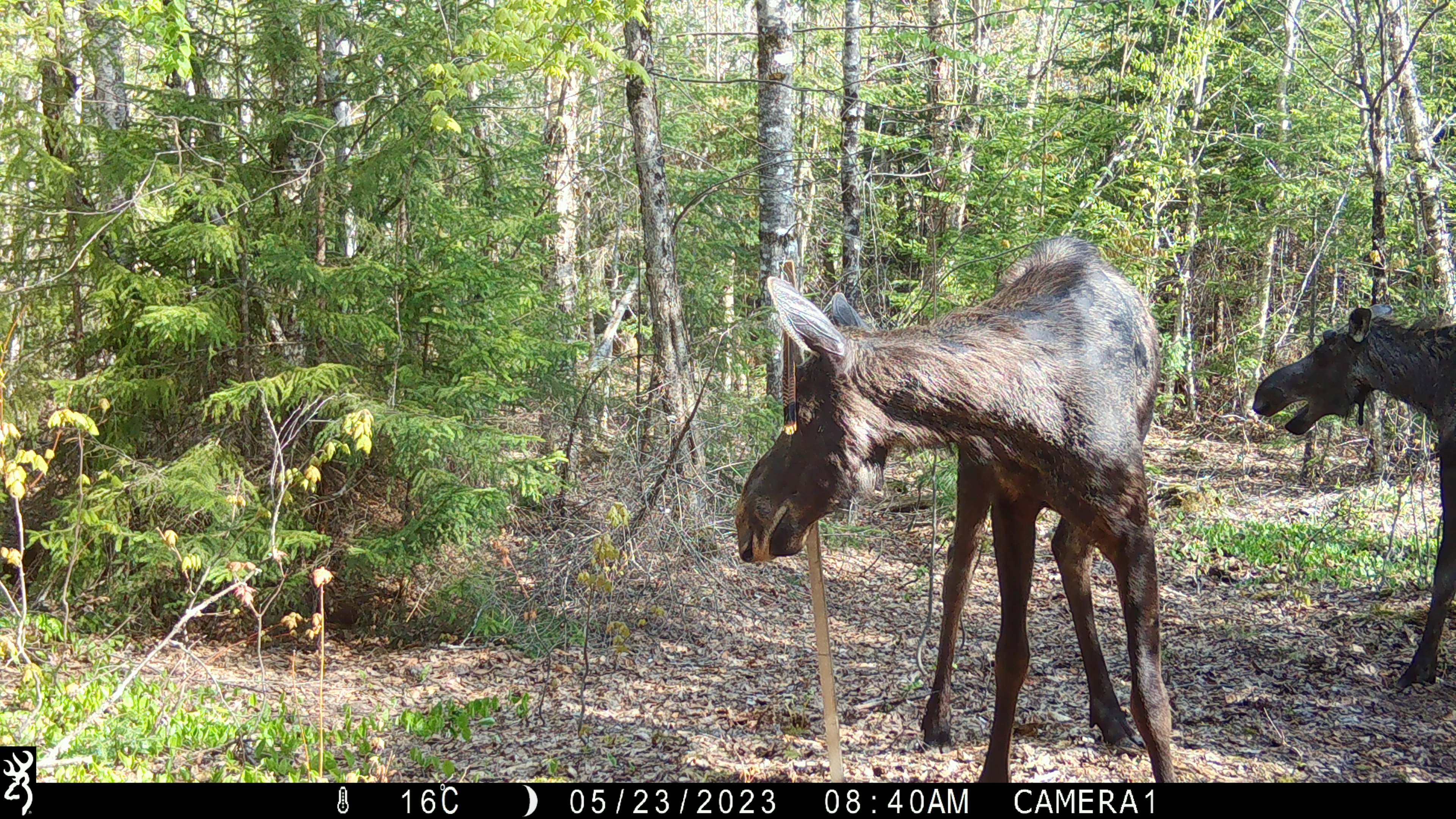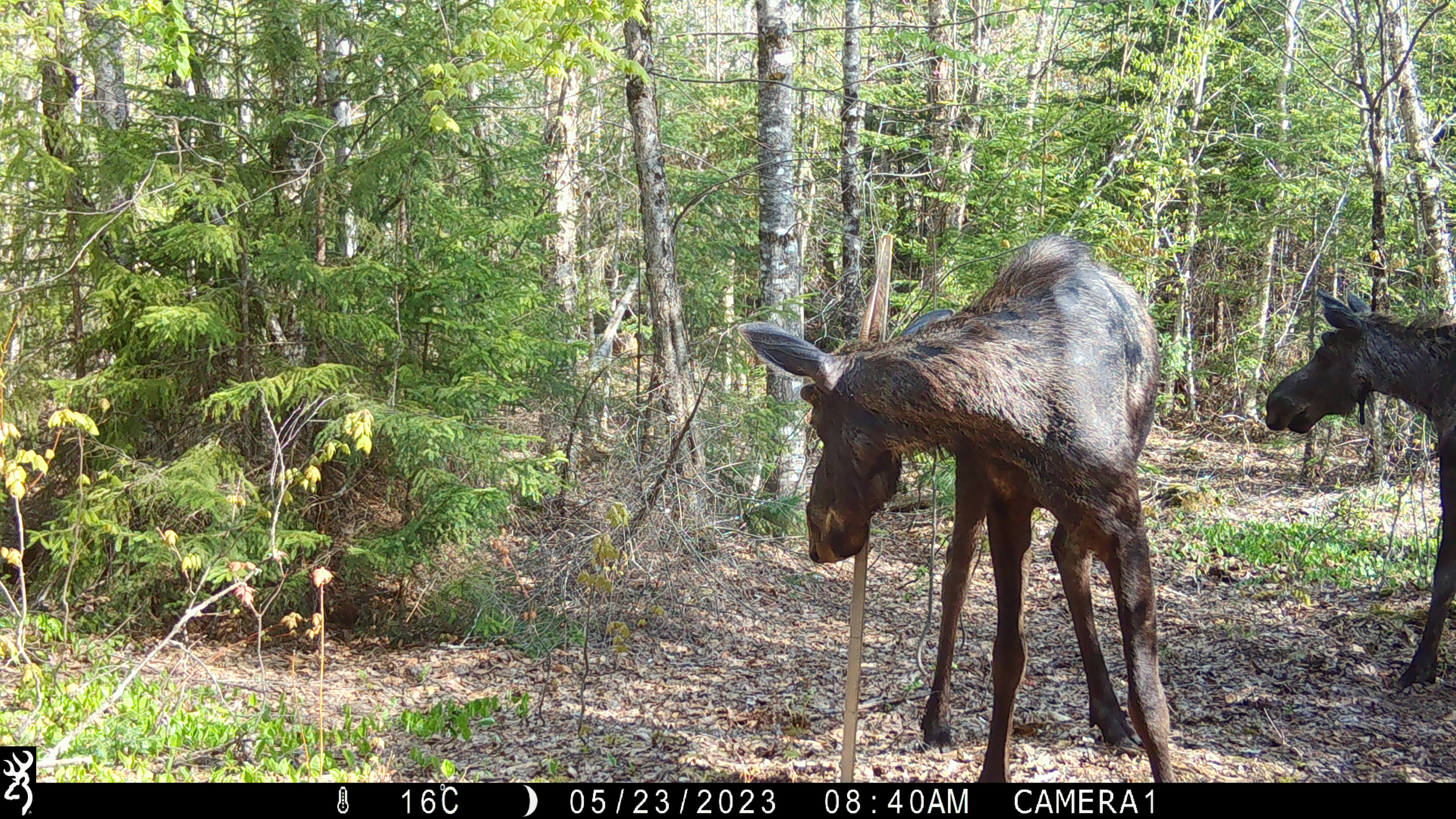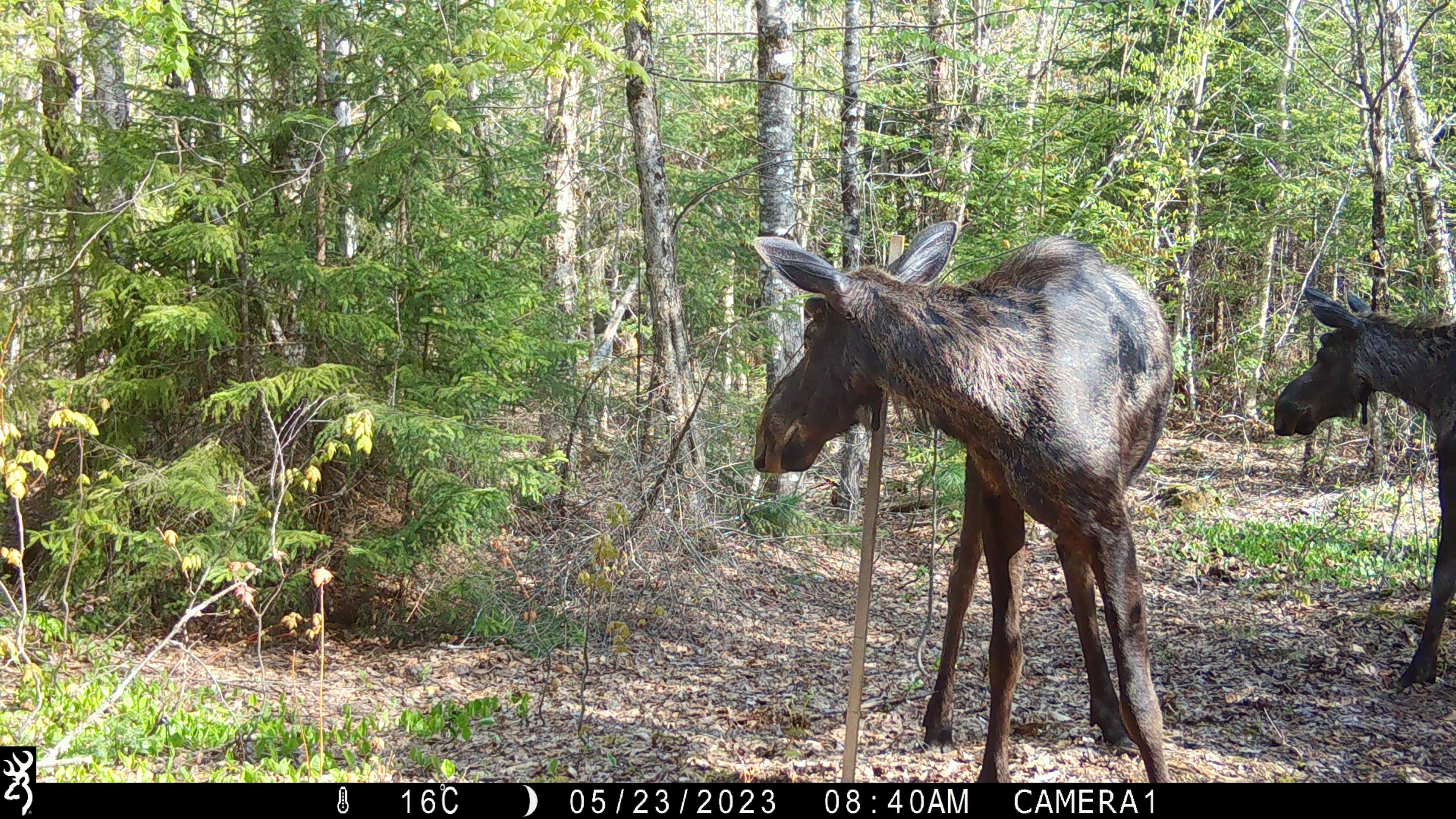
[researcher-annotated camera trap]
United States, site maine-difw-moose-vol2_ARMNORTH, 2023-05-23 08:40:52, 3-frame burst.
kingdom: Animalia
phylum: Chordata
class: Mammalia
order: Artiodactyla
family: Cervidae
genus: Alces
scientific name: Alces alces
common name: moose